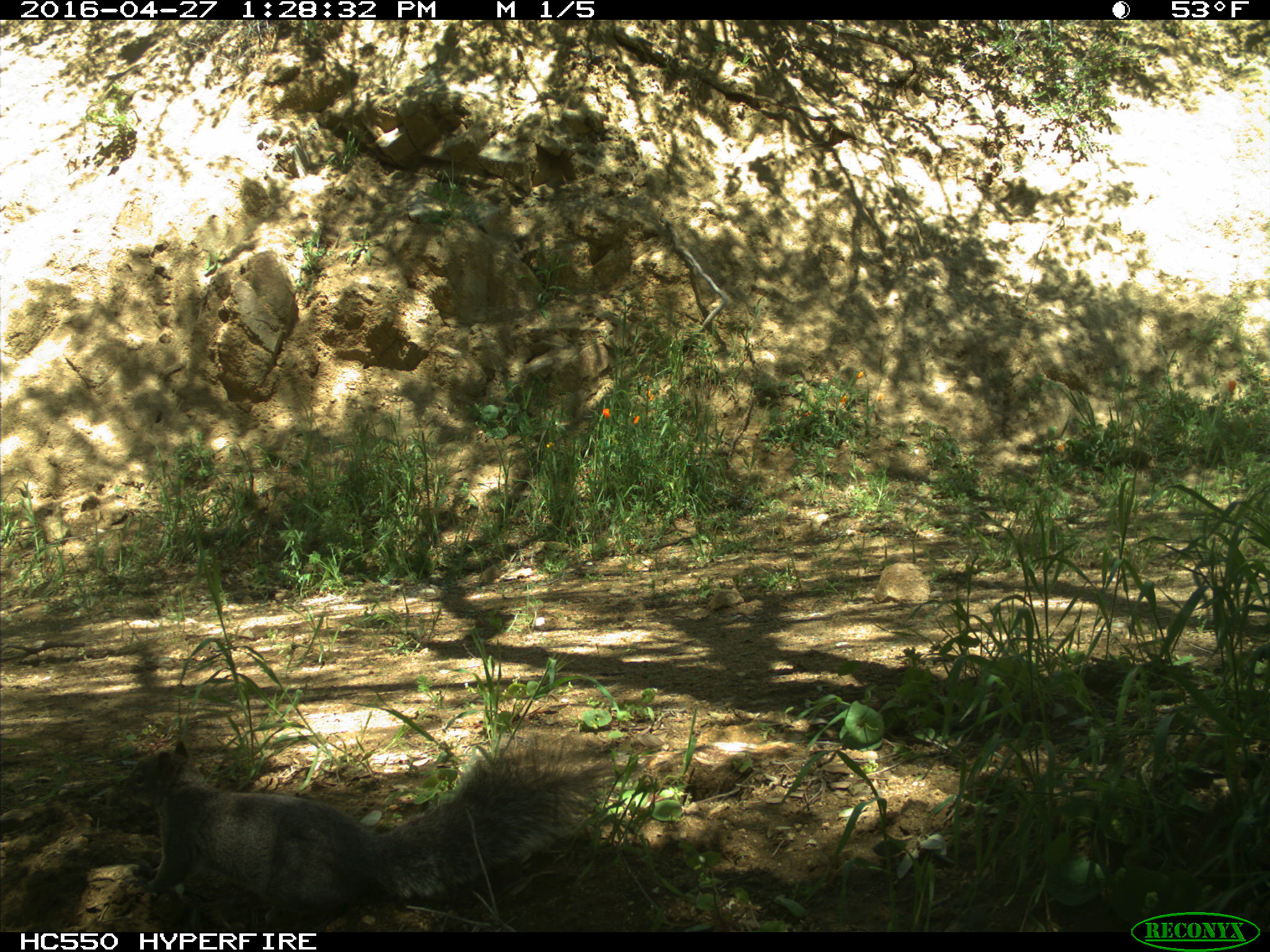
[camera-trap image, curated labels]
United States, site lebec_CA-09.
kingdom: Animalia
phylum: Chordata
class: Mammalia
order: Rodentia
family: Sciuridae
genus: Sciurus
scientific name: Sciurus carolinensis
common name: eastern gray squirrel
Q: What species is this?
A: Sciurus carolinensis (eastern gray squirrel).